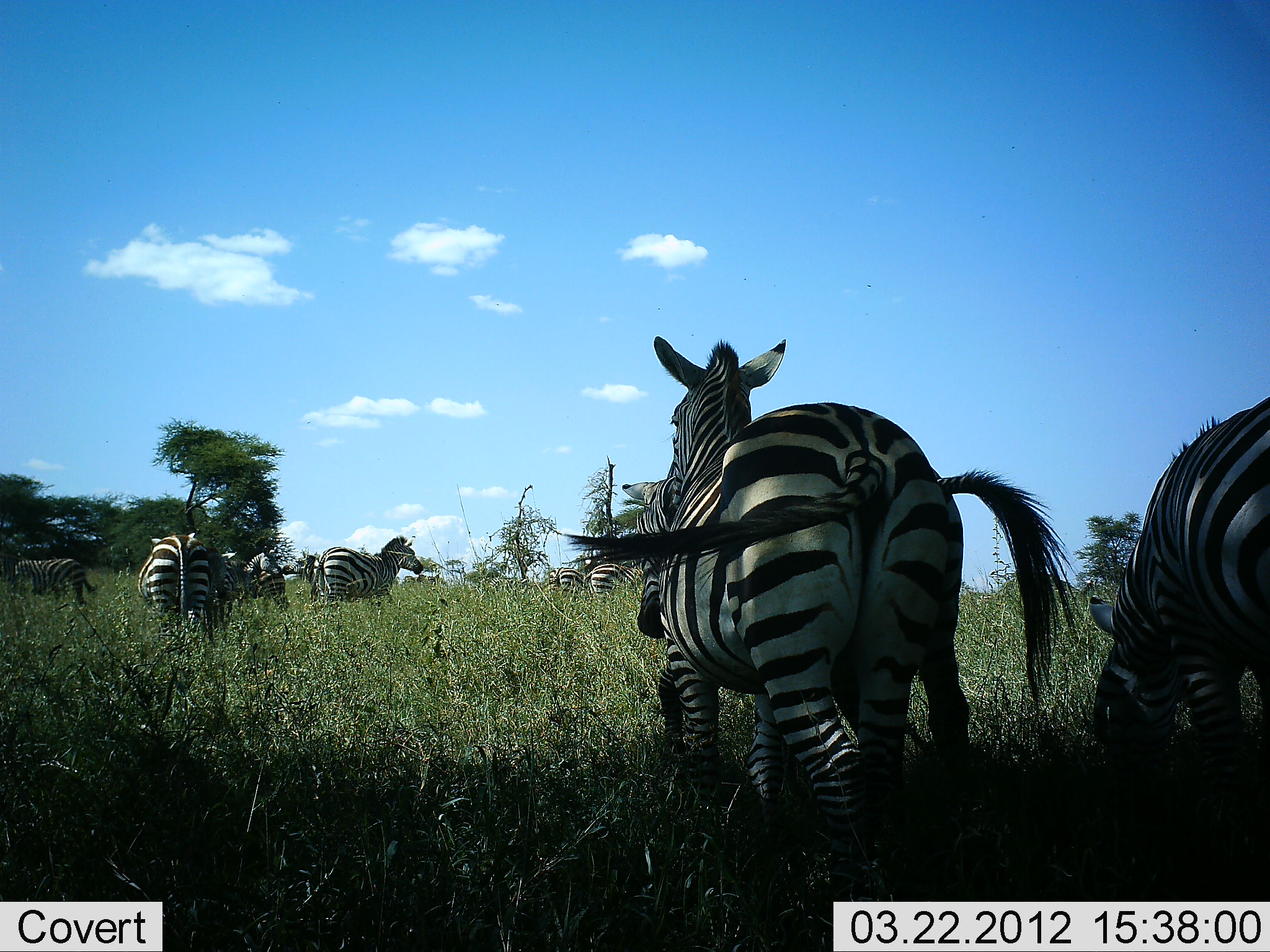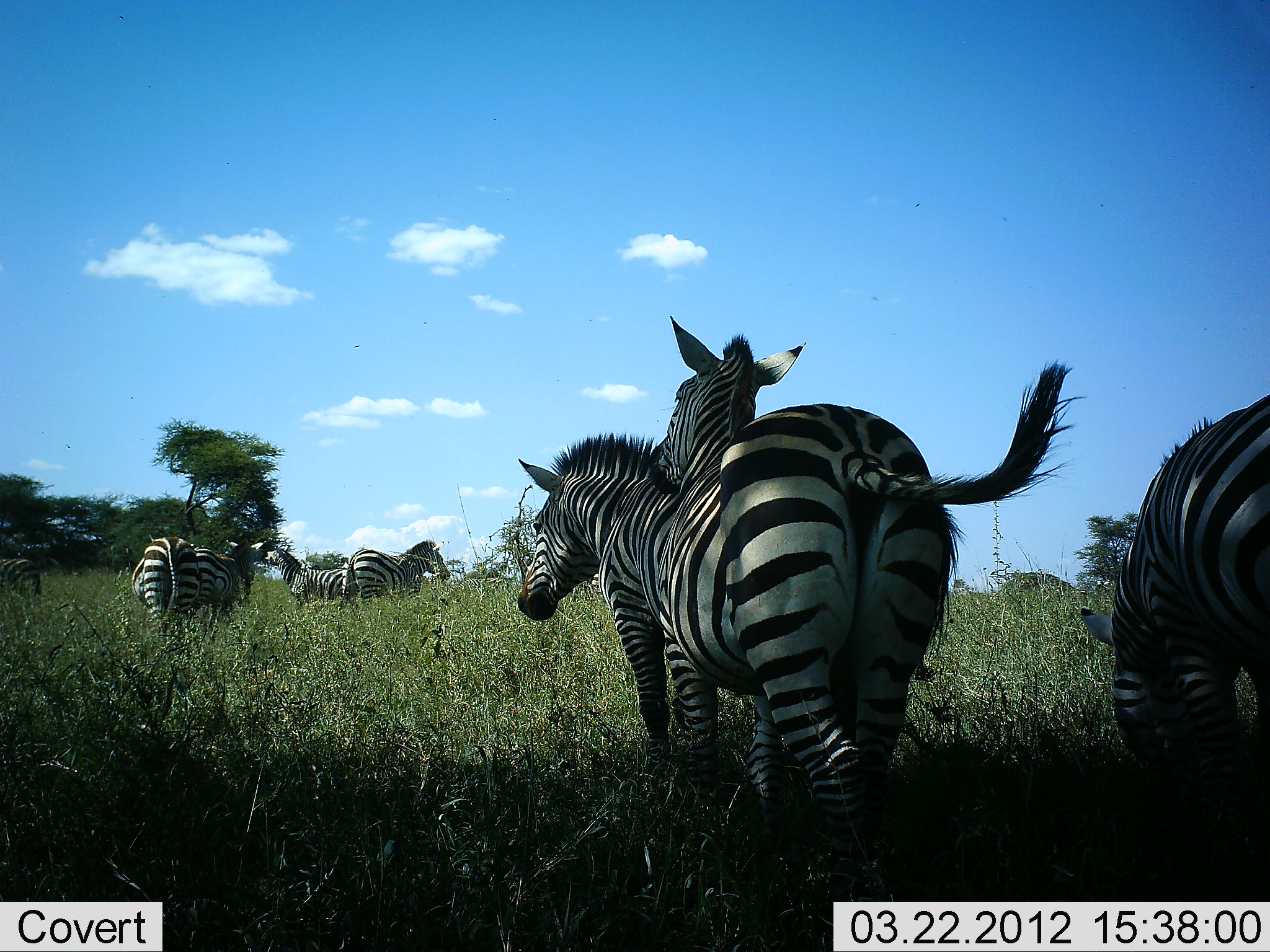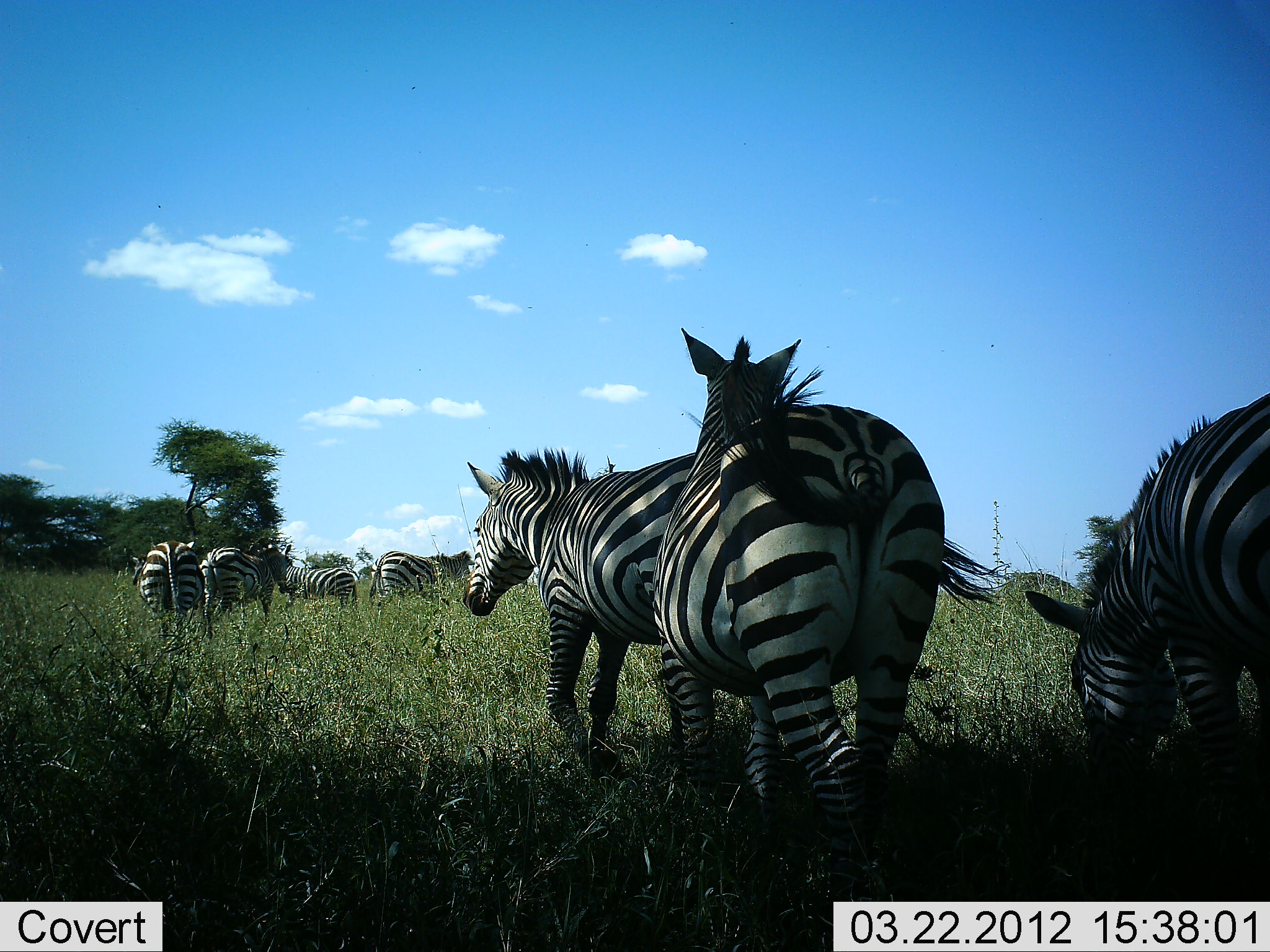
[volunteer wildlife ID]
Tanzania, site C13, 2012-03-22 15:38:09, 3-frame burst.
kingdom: Animalia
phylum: Chordata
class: Mammalia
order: Perissodactyla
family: Equidae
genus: Equus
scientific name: Equus quagga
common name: plains zebra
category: zebra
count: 8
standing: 55%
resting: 0%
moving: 71%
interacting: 16%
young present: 0%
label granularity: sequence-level